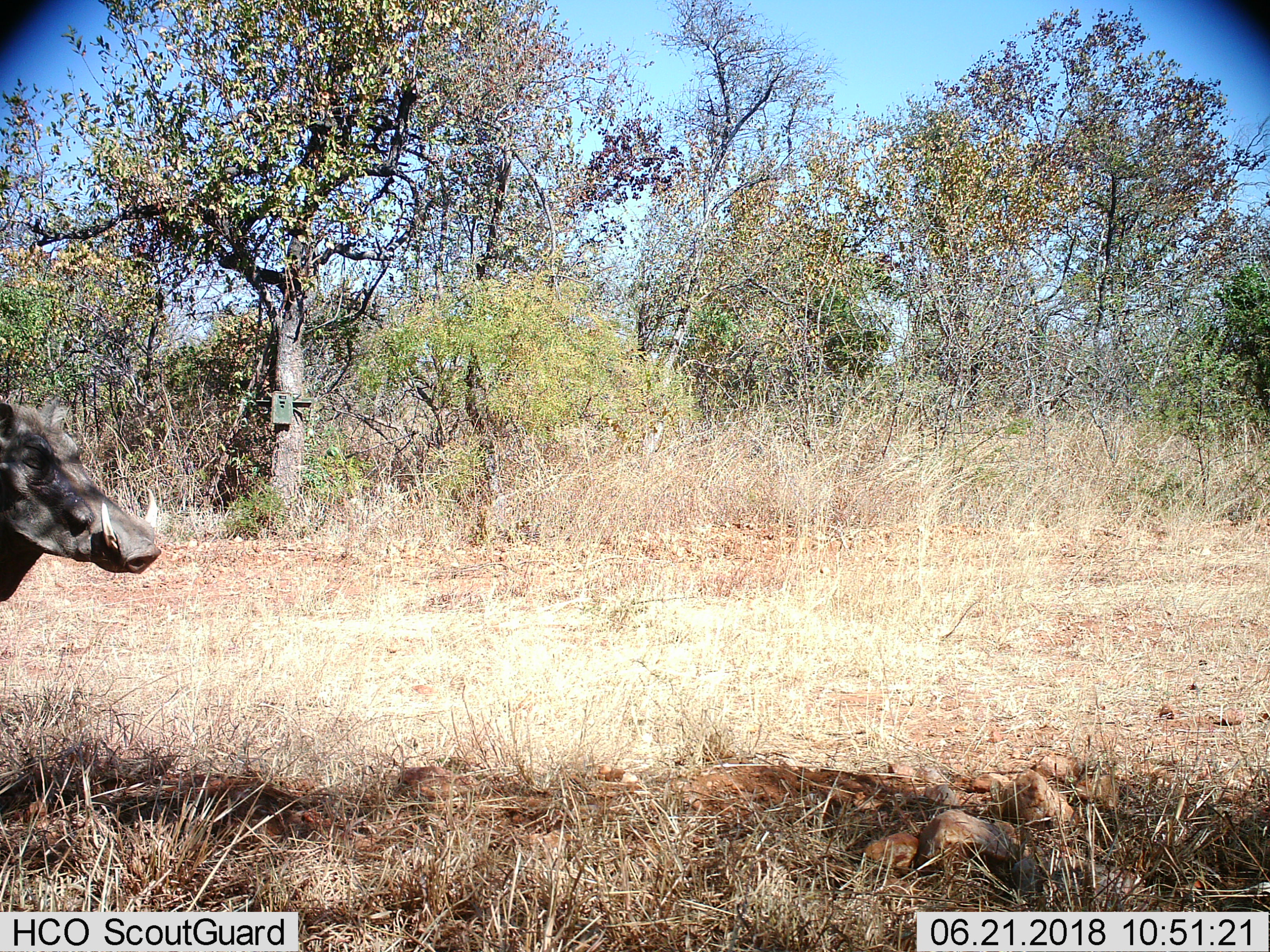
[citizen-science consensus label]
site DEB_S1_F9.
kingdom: Animalia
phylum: Chordata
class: Mammalia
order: Artiodactyla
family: Suidae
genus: Phacochoerus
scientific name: Phacochoerus africanus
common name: warthog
Warthog (Phacochoerus africanus), count 1. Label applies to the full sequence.